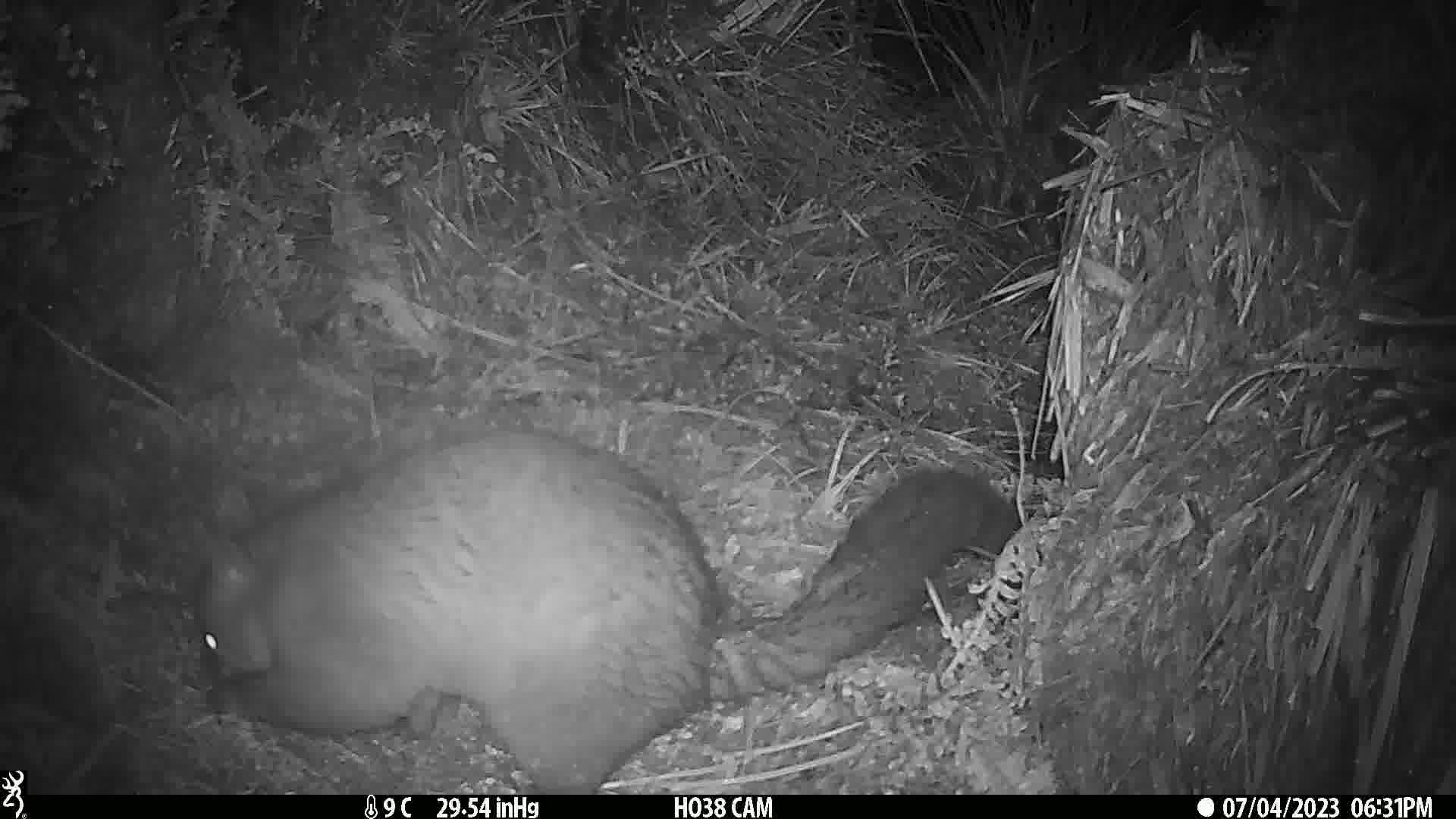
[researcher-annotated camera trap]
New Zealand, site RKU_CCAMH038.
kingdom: Animalia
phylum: Chordata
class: Mammalia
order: Diprotodontia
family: Phalangeridae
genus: Trichosurus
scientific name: Trichosurus vulpecula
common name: common brushtail possum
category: possum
Possum (common brushtail possum) (Trichosurus vulpecula).